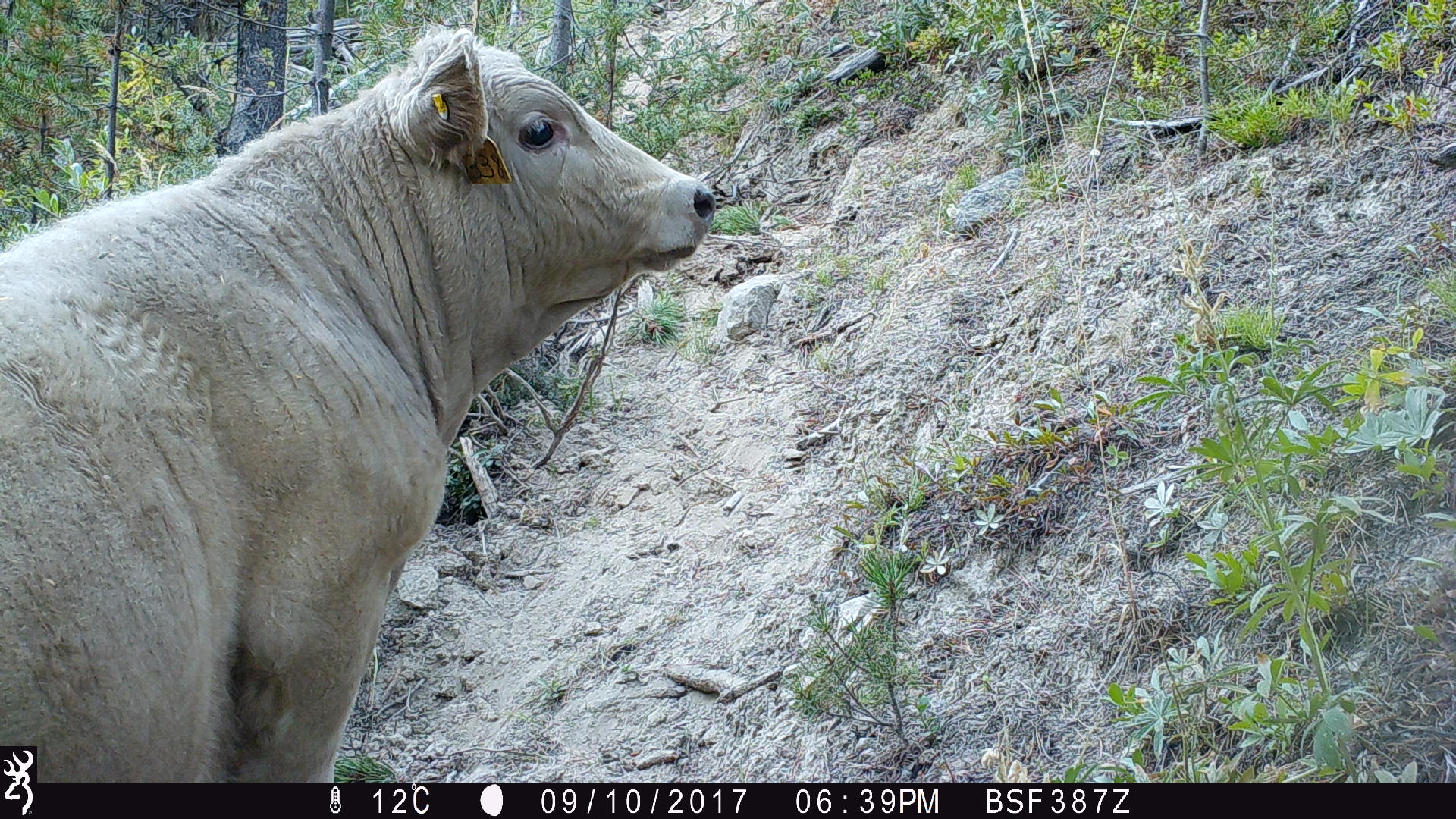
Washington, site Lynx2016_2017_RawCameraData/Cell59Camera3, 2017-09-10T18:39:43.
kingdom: Animalia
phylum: Chordata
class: Mammalia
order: Artiodactyla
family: Bovidae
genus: Bos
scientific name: Bos taurus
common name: domestic cattle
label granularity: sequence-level